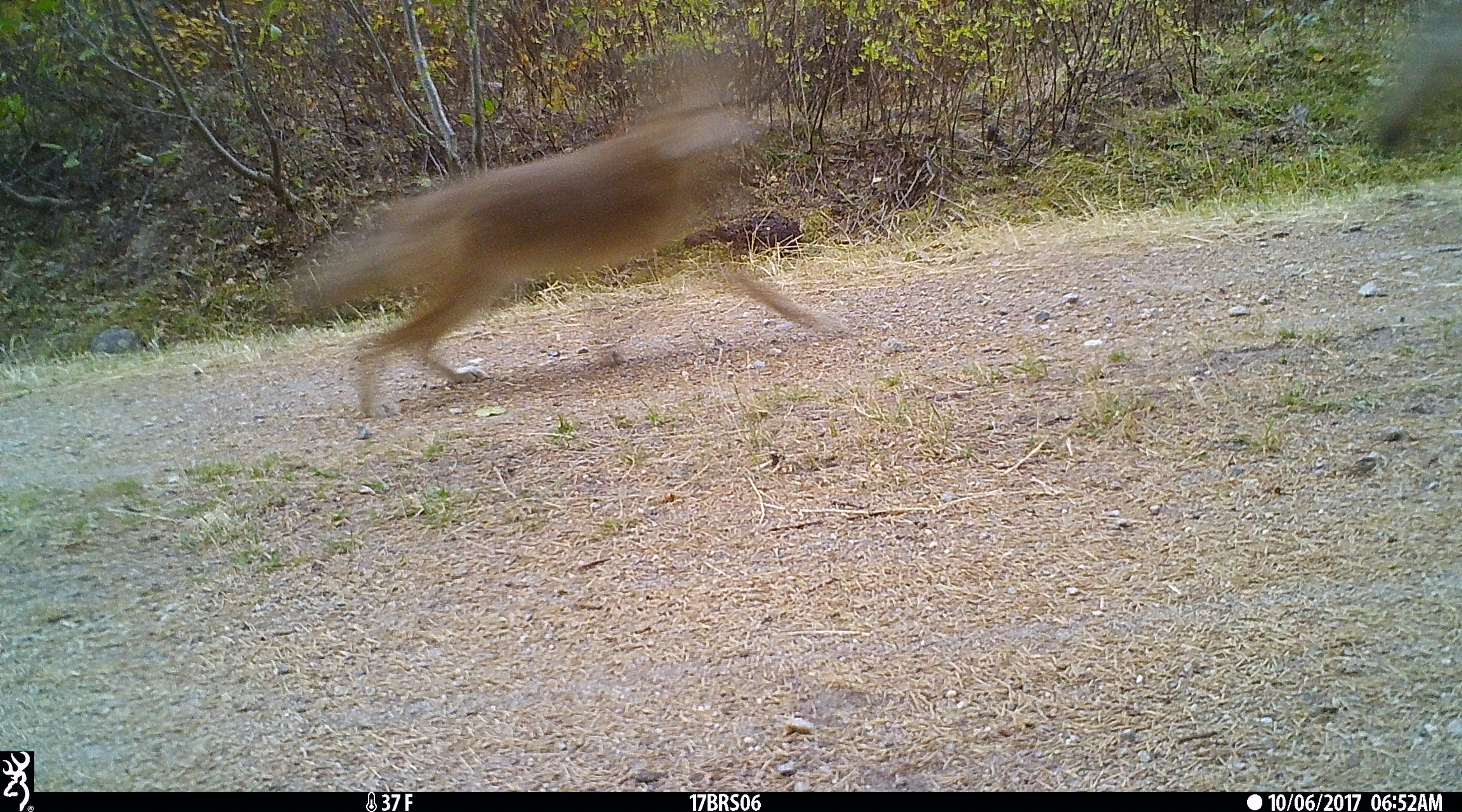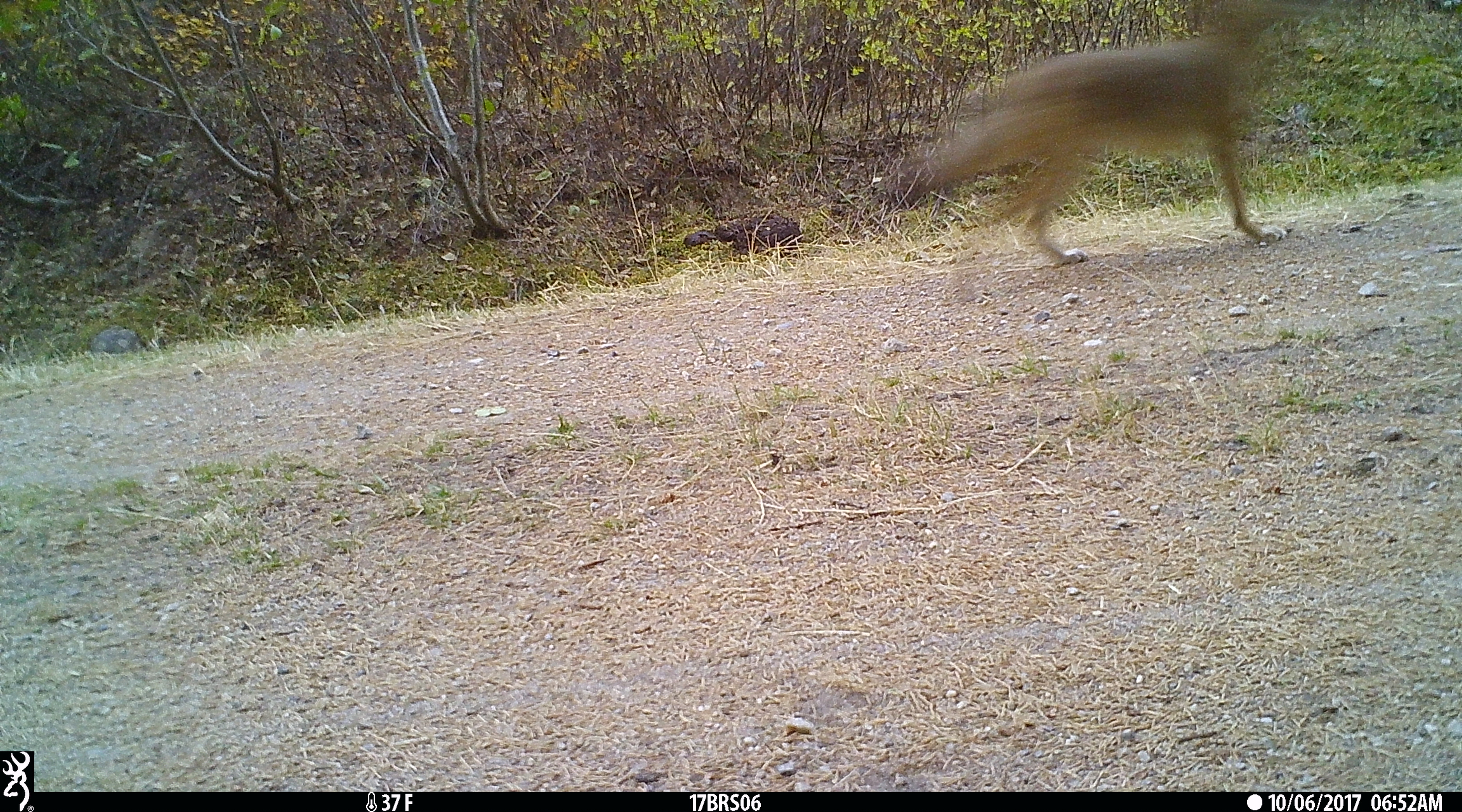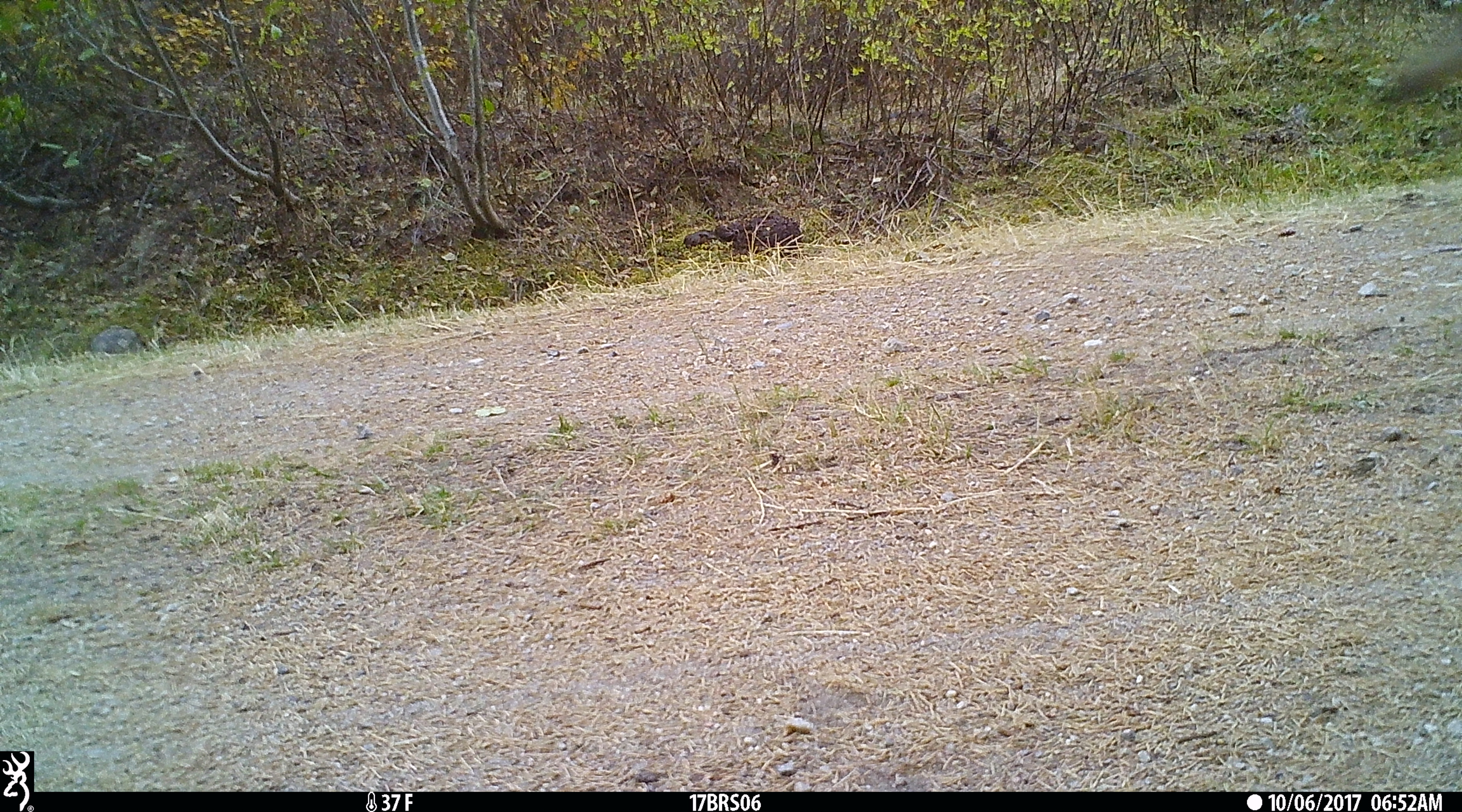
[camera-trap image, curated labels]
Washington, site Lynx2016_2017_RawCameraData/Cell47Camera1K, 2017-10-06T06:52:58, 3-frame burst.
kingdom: Animalia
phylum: Chordata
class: Mammalia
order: Carnivora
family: Canidae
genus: Canis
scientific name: Canis latrans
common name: coyote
Canis latrans (coyote). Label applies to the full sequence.